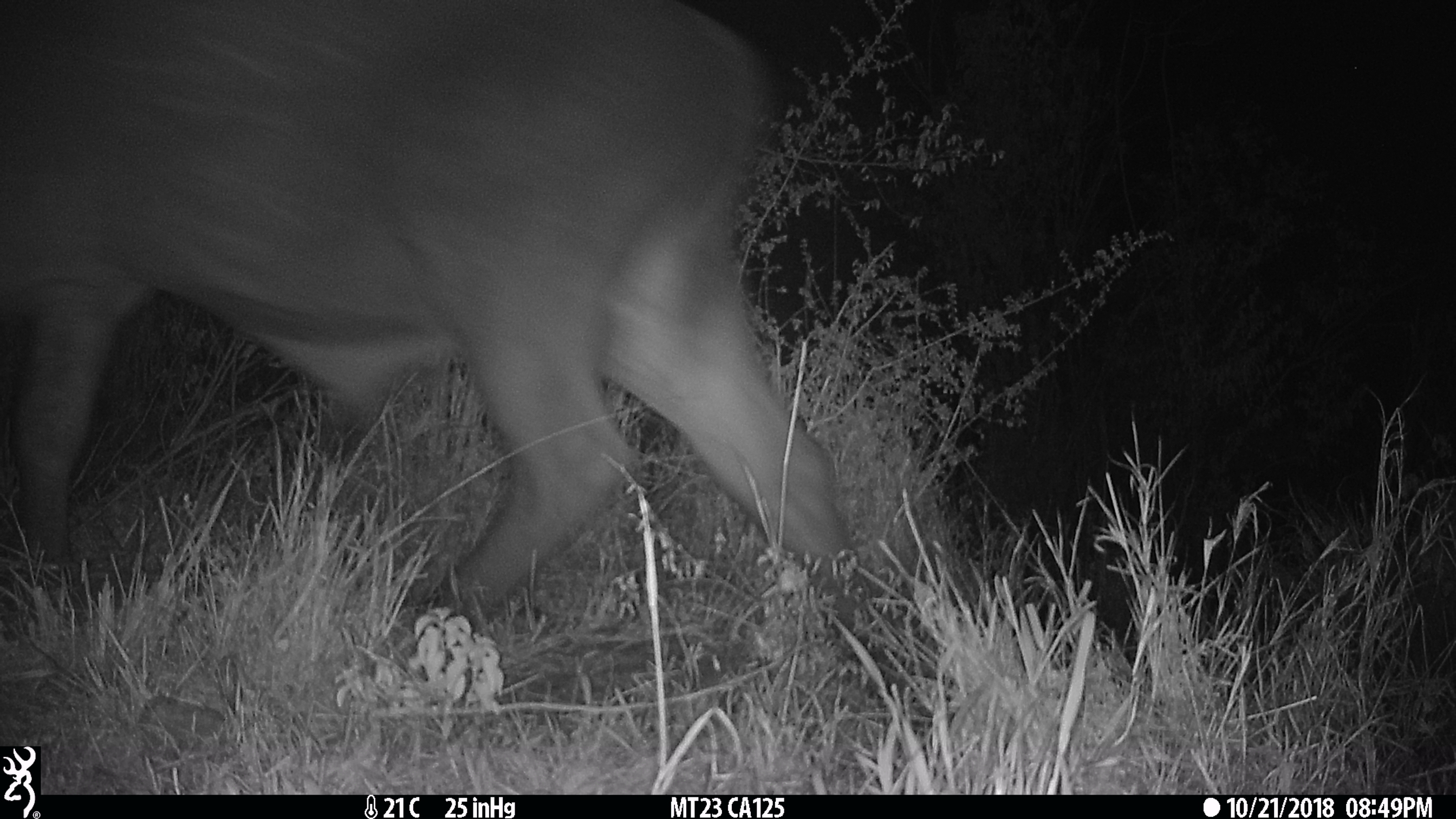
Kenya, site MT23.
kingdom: Animalia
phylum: Chordata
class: Mammalia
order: Artiodactyla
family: Bovidae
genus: Syncerus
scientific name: Syncerus caffer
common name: buffalo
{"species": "buffalo (Syncerus caffer)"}